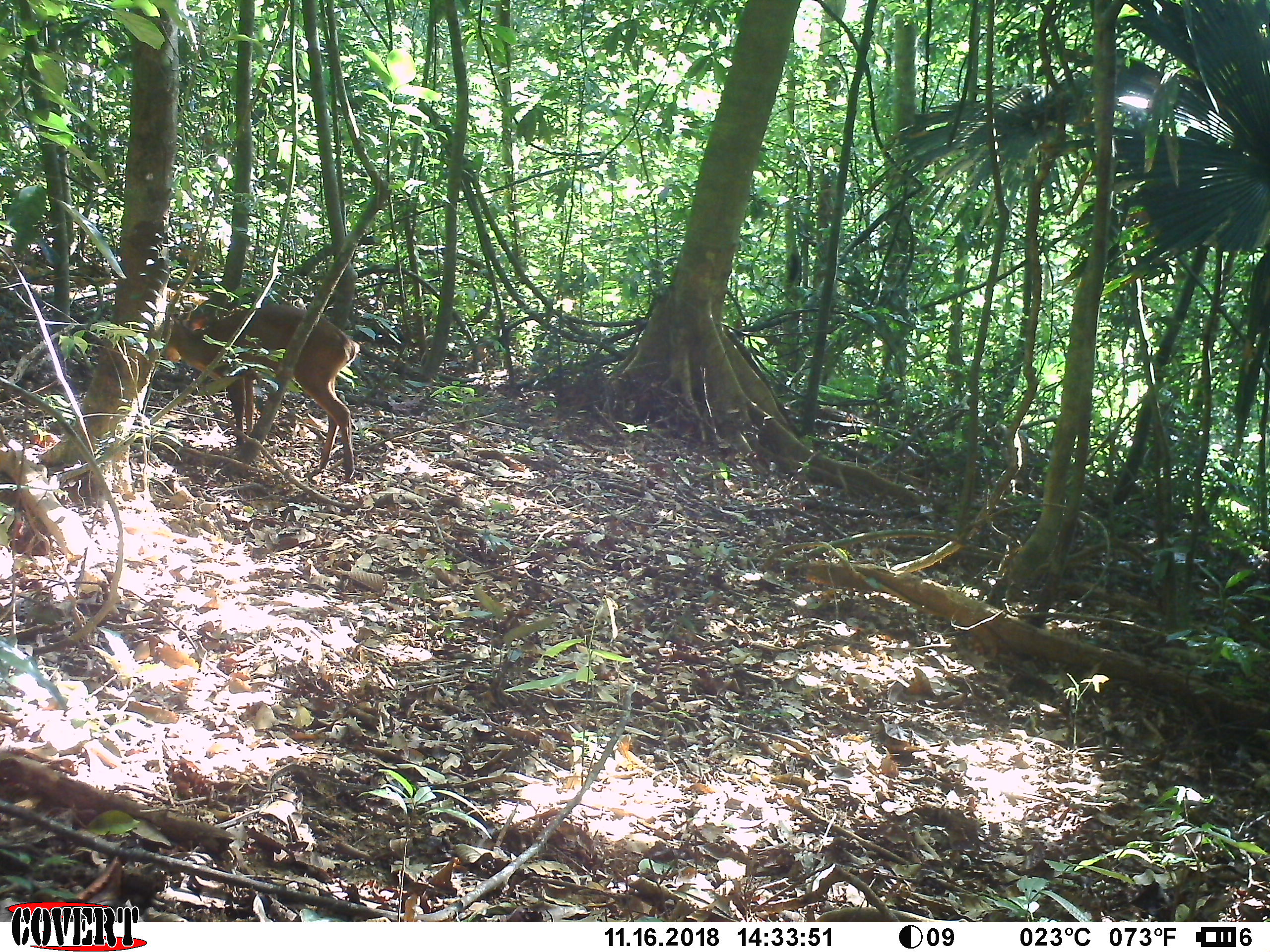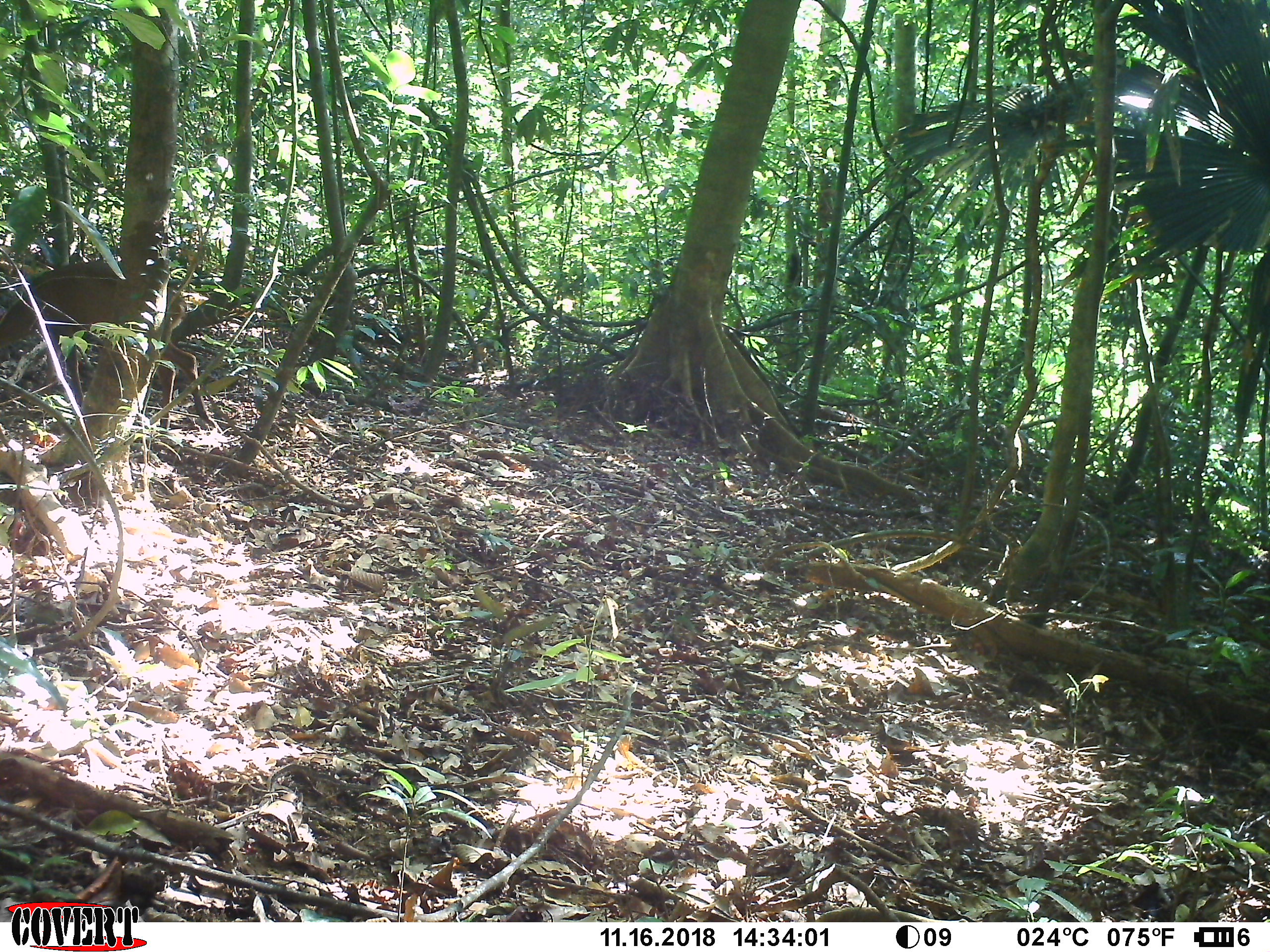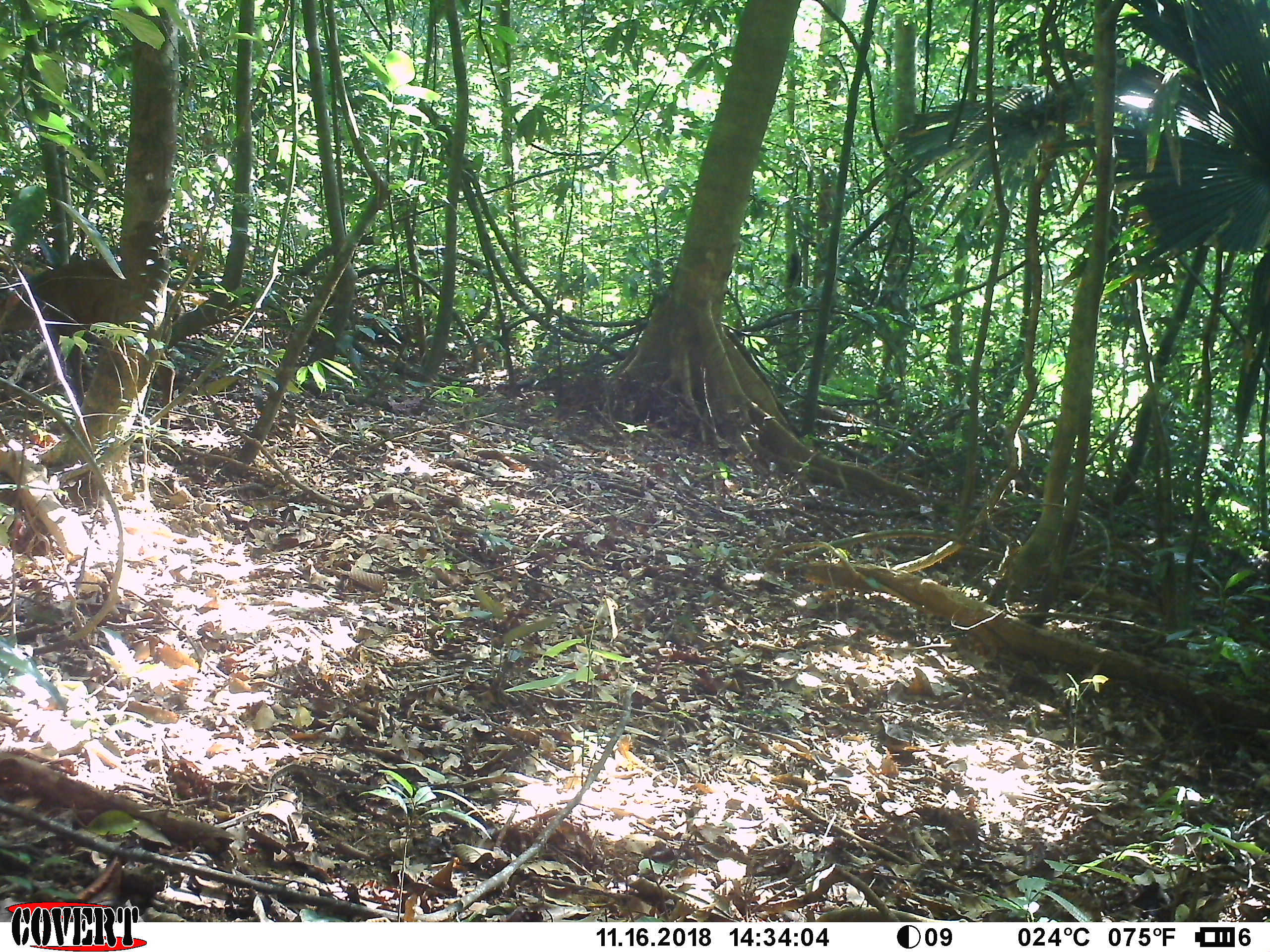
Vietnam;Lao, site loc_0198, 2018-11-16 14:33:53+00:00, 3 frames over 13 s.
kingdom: Animalia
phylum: Chordata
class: Mammalia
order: Artiodactyla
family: Cervidae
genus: Muntiacus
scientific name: Muntiacus vuquangensis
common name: large-antlered muntjac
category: large antlered muntjac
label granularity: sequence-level